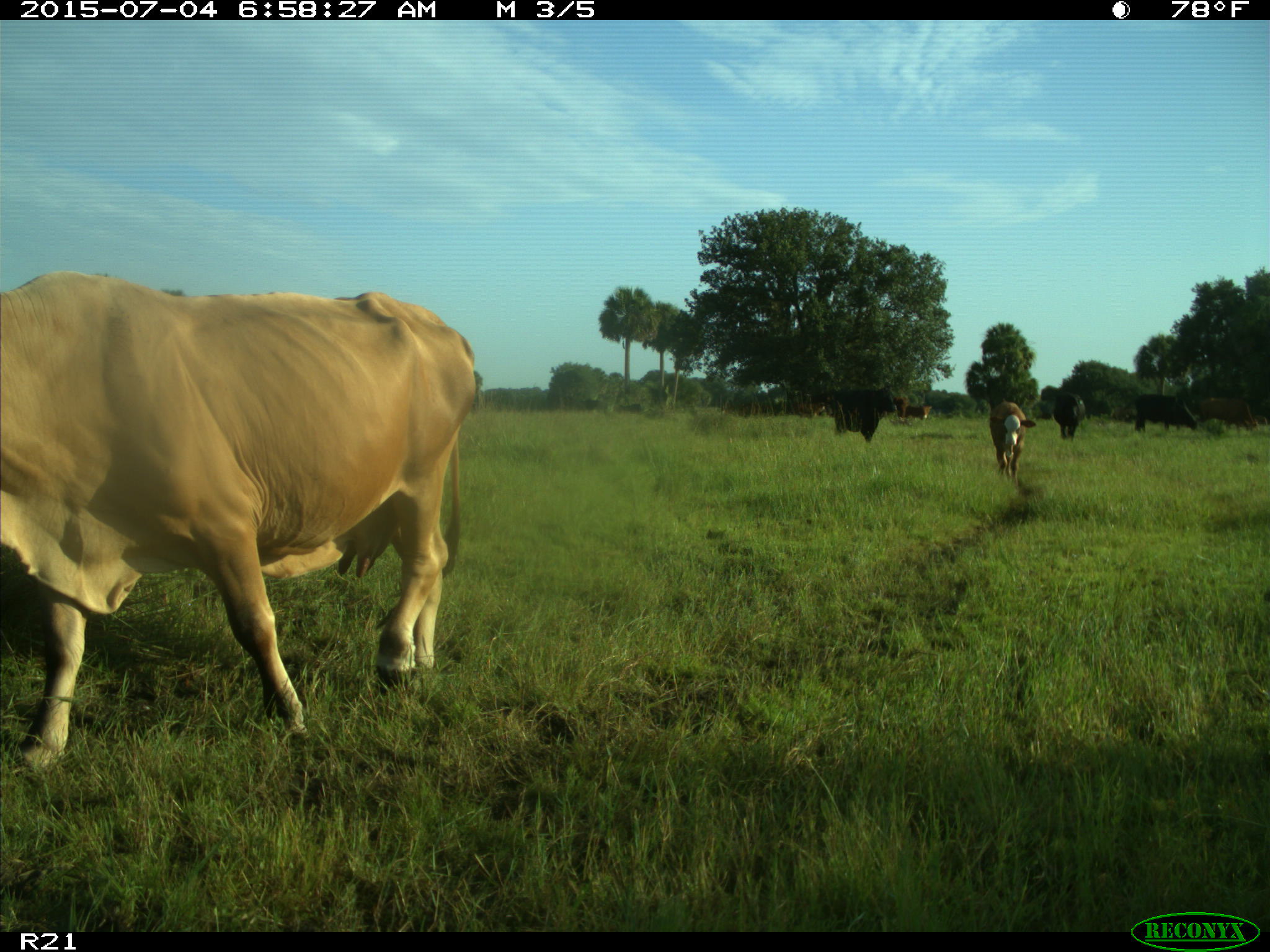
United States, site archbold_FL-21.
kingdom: Animalia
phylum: Chordata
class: Mammalia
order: Artiodactyla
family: Bovidae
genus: Bos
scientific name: Bos taurus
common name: domestic cow